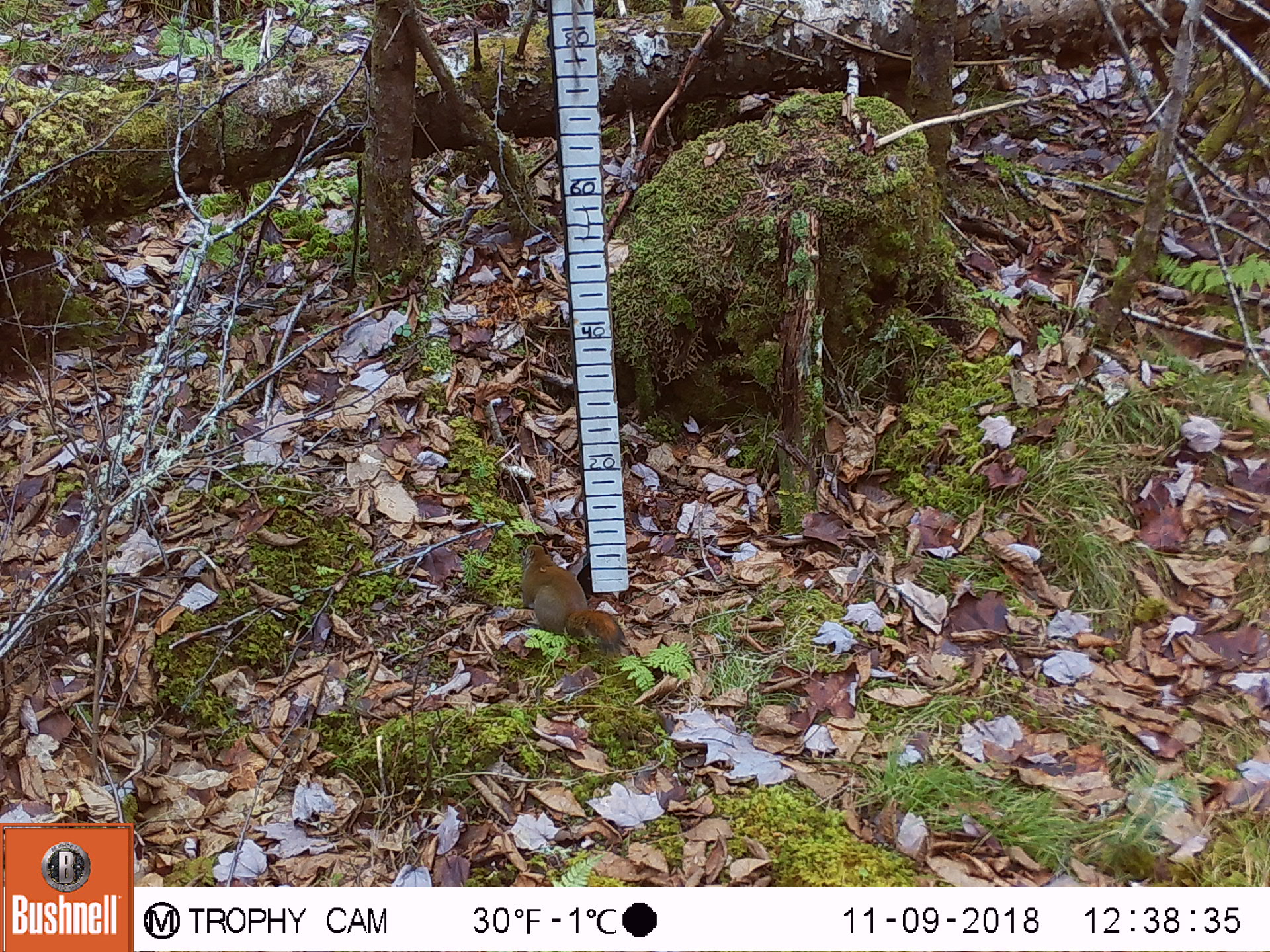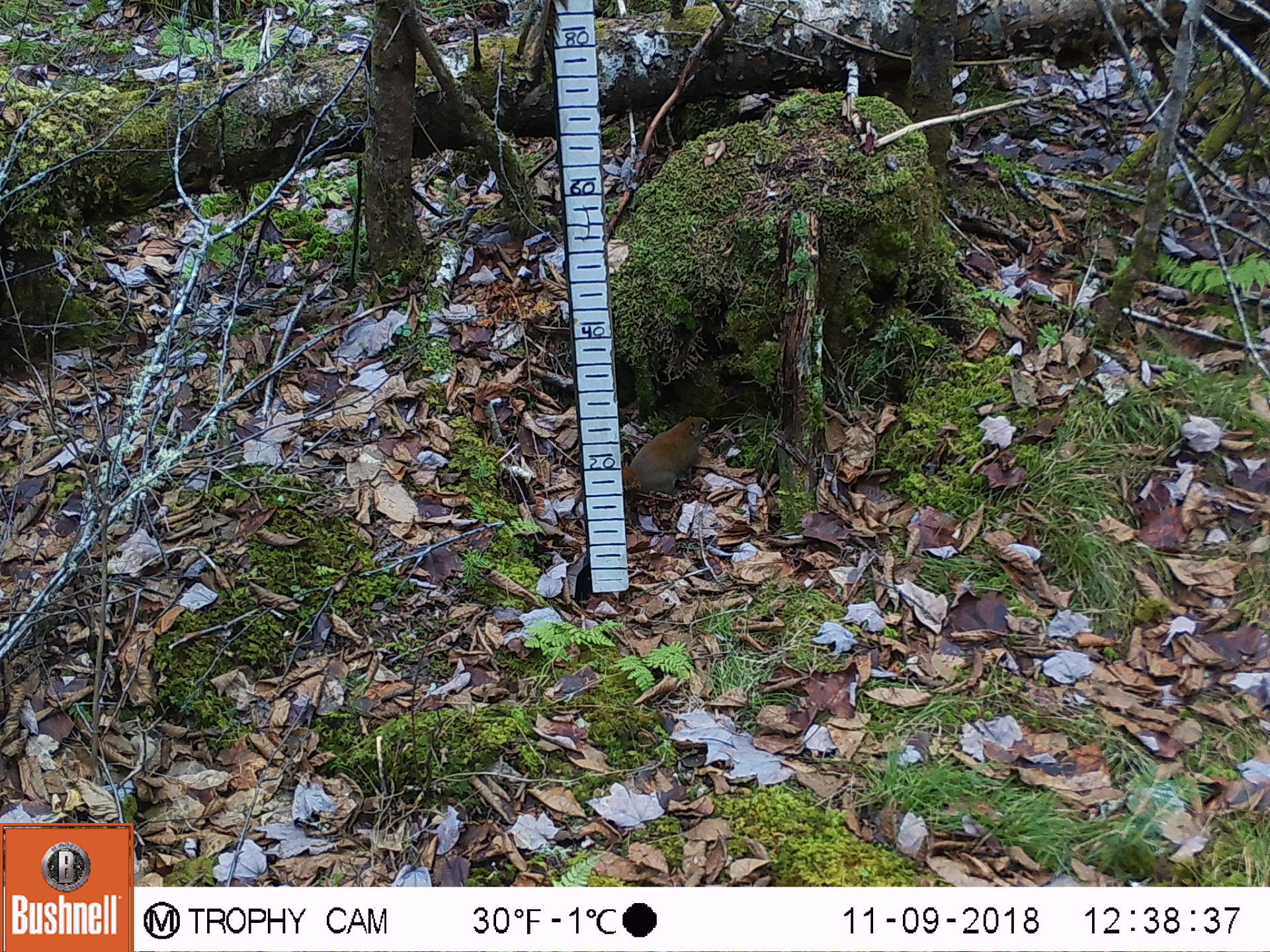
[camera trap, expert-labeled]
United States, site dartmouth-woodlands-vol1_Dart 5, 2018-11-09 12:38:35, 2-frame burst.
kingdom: Animalia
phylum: Chordata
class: Mammalia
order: Rodentia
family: Sciuridae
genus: Tamiasciurus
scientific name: Tamiasciurus hudsonicus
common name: red squirrel